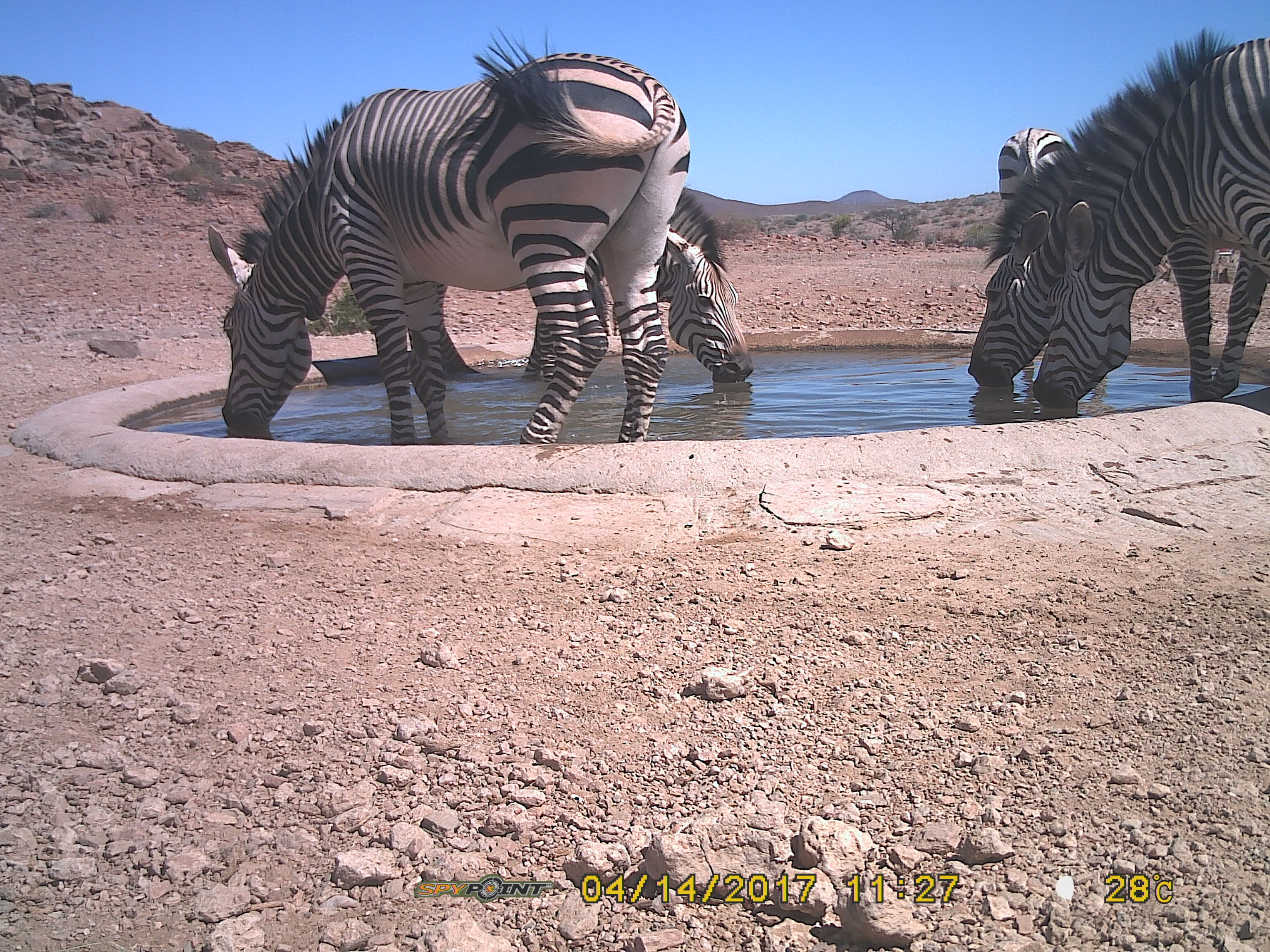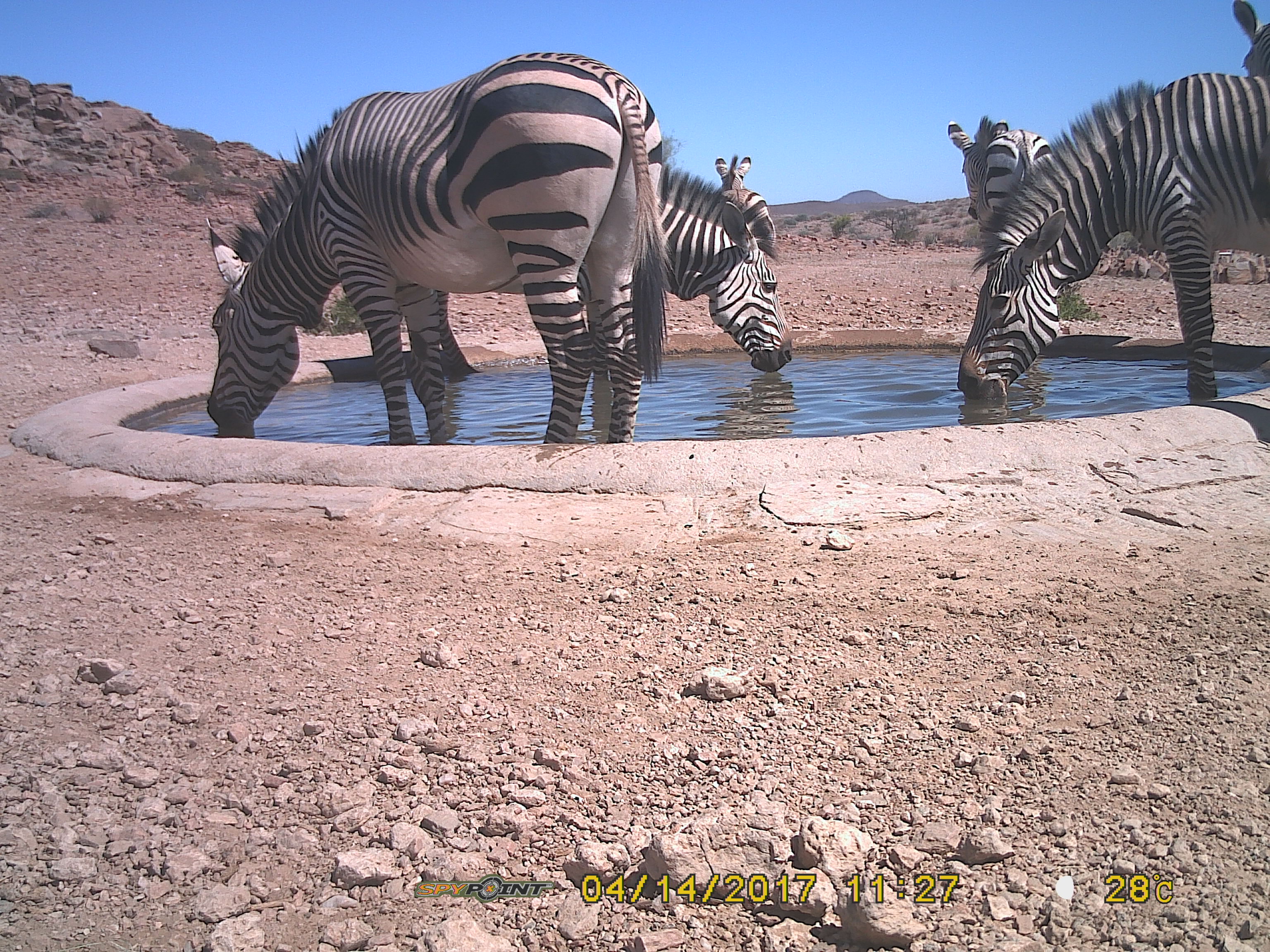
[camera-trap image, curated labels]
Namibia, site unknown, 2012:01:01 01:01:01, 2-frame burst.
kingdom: Animalia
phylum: Chordata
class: Mammalia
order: Perissodactyla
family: Equidae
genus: Equus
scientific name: Equus zebra hartmannae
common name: hartmann's mountain zebra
Equus zebra hartmannae (hartmann's mountain zebra).